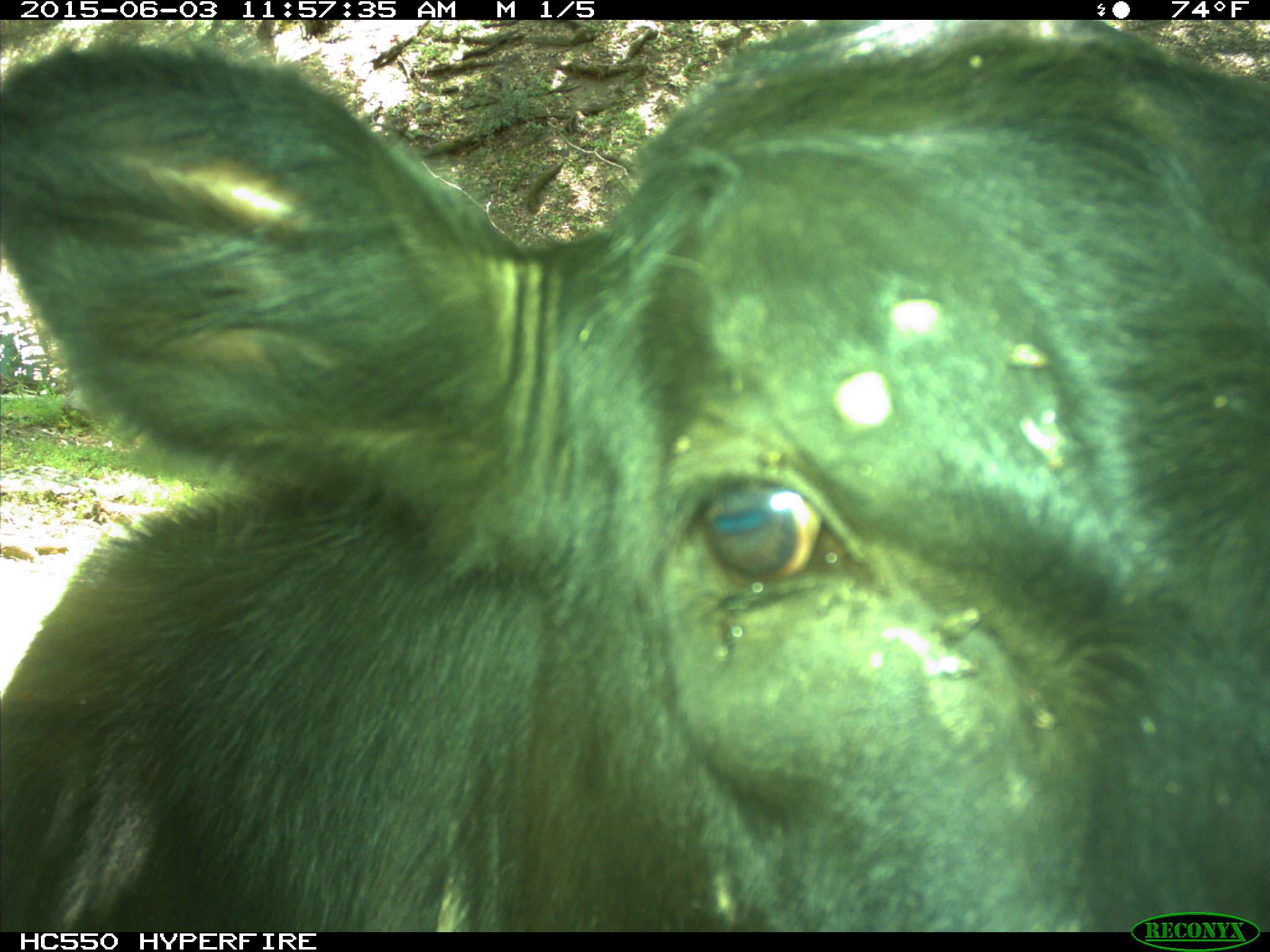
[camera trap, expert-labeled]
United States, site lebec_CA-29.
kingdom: Animalia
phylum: Chordata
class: Mammalia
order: Artiodactyla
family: Bovidae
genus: Bos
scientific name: Bos taurus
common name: domestic cow